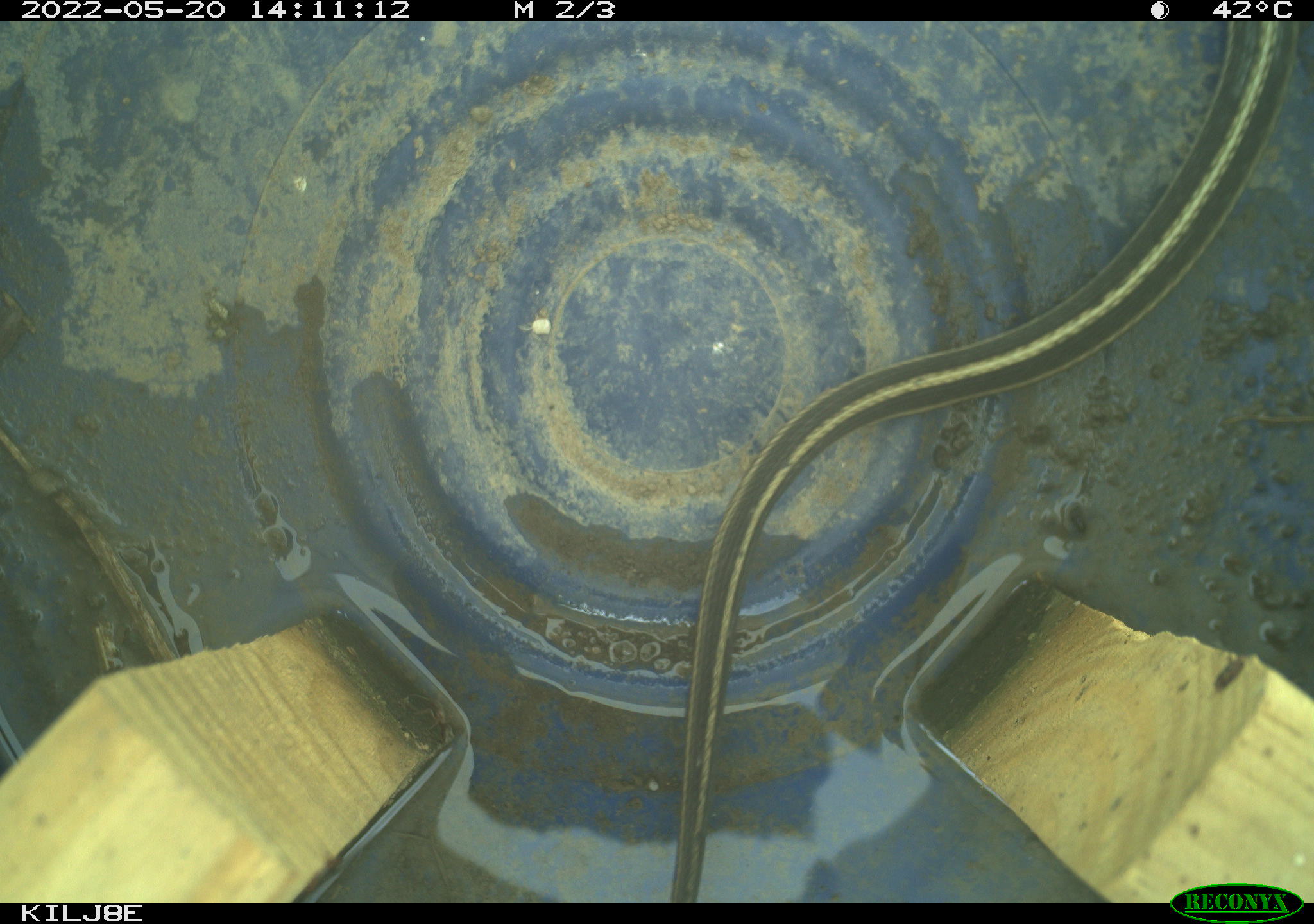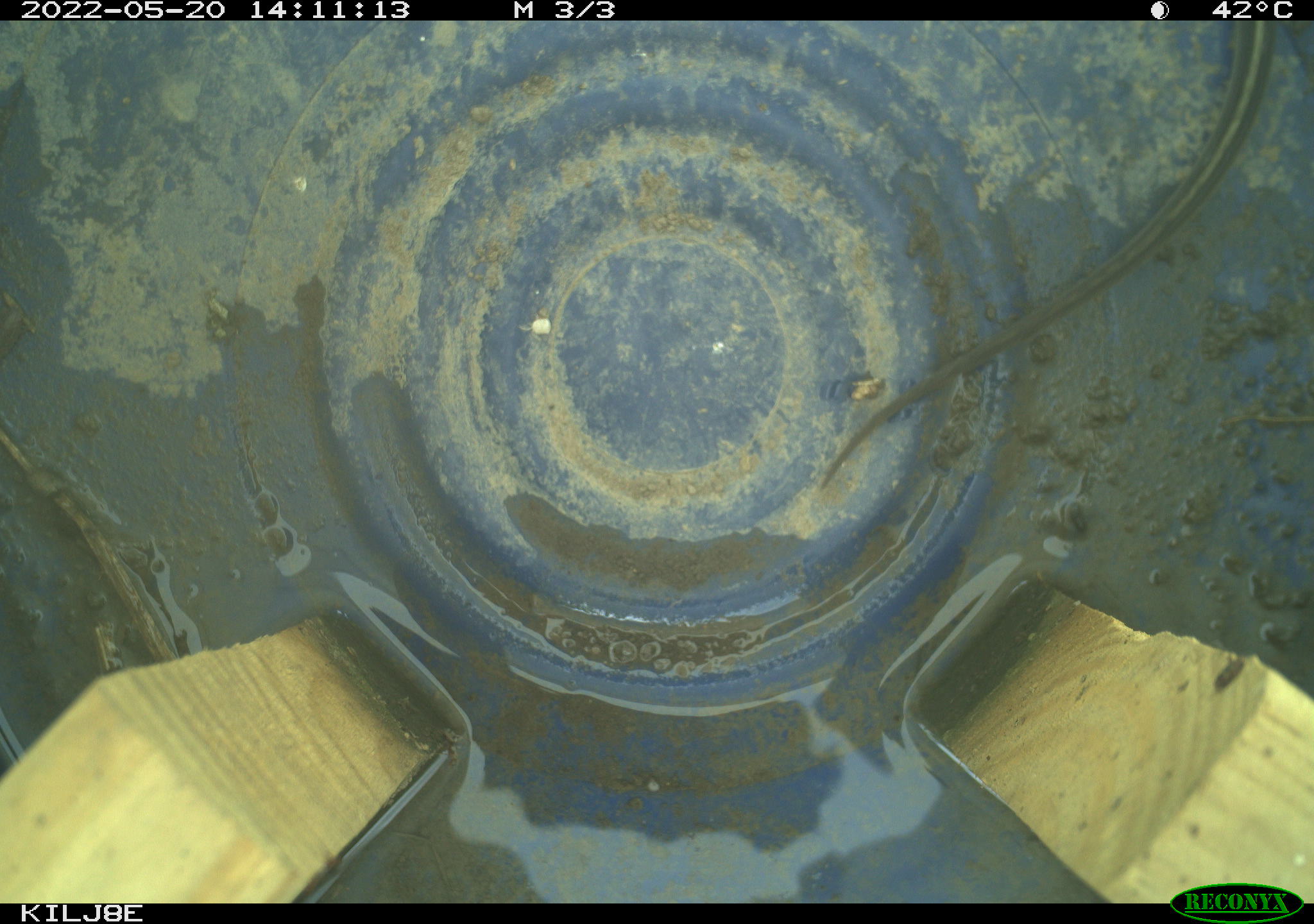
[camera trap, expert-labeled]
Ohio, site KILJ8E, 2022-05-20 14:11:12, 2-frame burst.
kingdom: Animalia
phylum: Chordata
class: Reptilia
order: Squamata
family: Colubridae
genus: Thamnophis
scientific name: Thamnophis sirtalis sirtalis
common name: eastern gartersnake